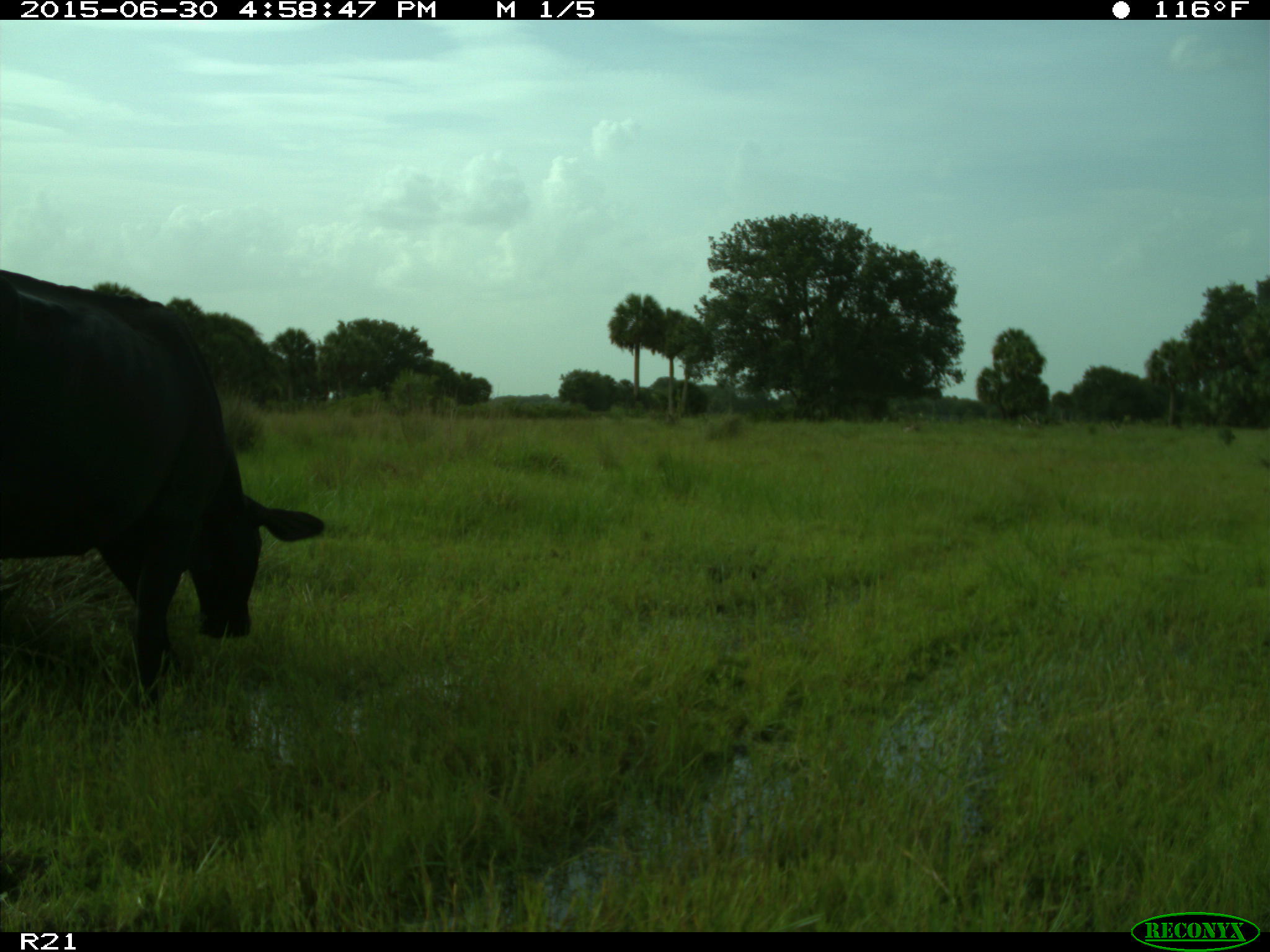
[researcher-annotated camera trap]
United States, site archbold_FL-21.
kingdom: Animalia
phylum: Chordata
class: Mammalia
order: Artiodactyla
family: Bovidae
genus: Bos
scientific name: Bos taurus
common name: domestic cow